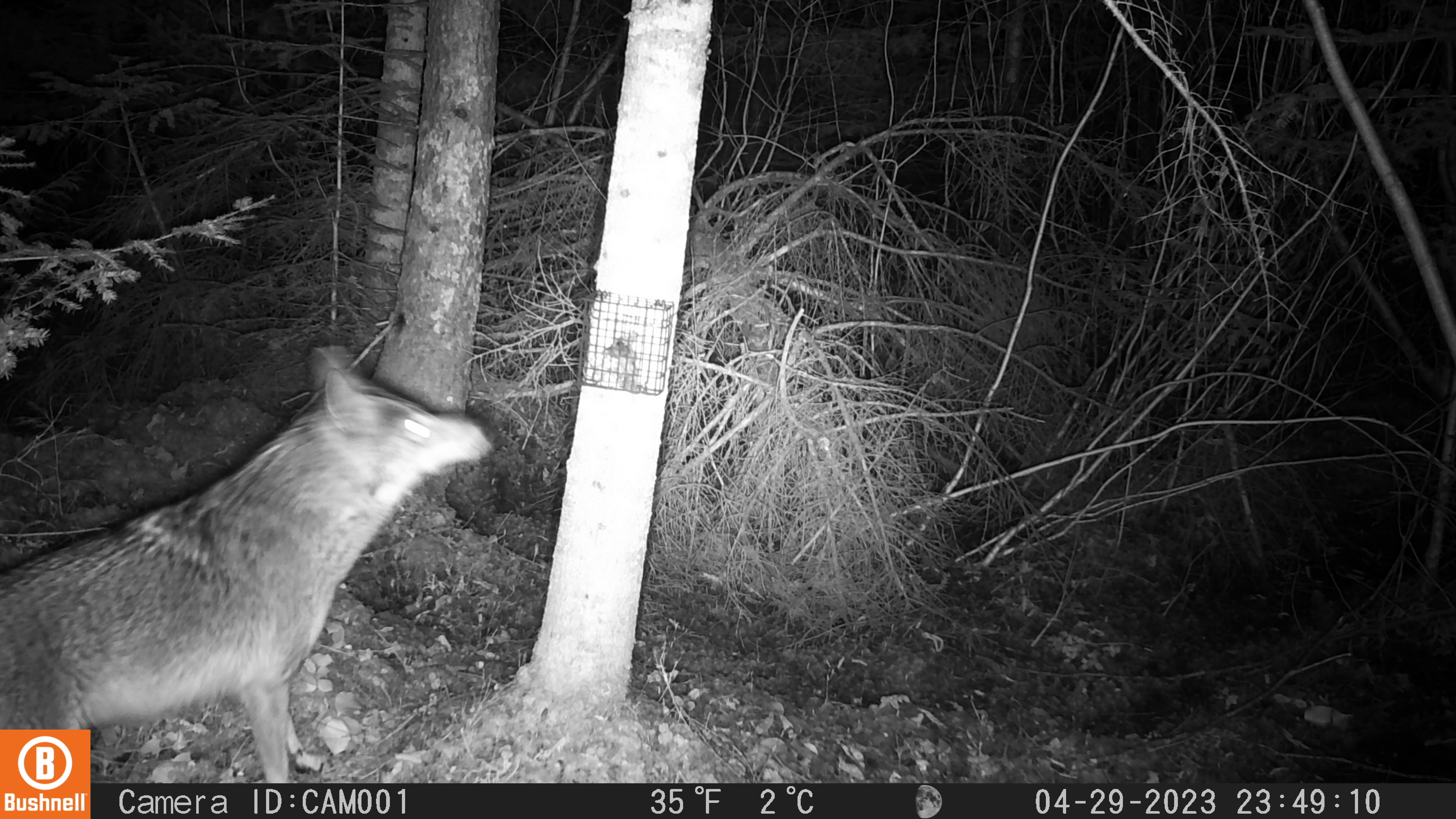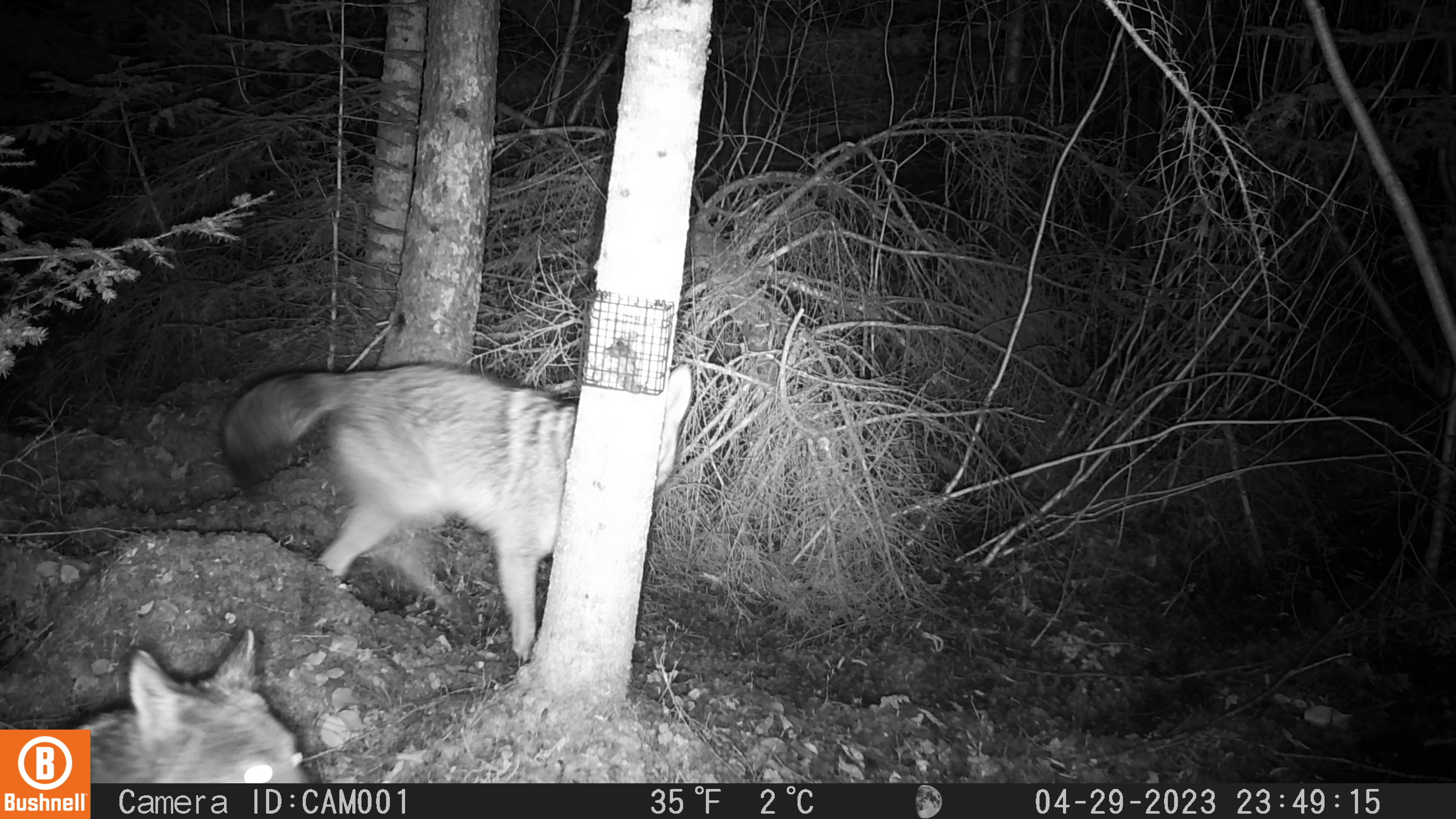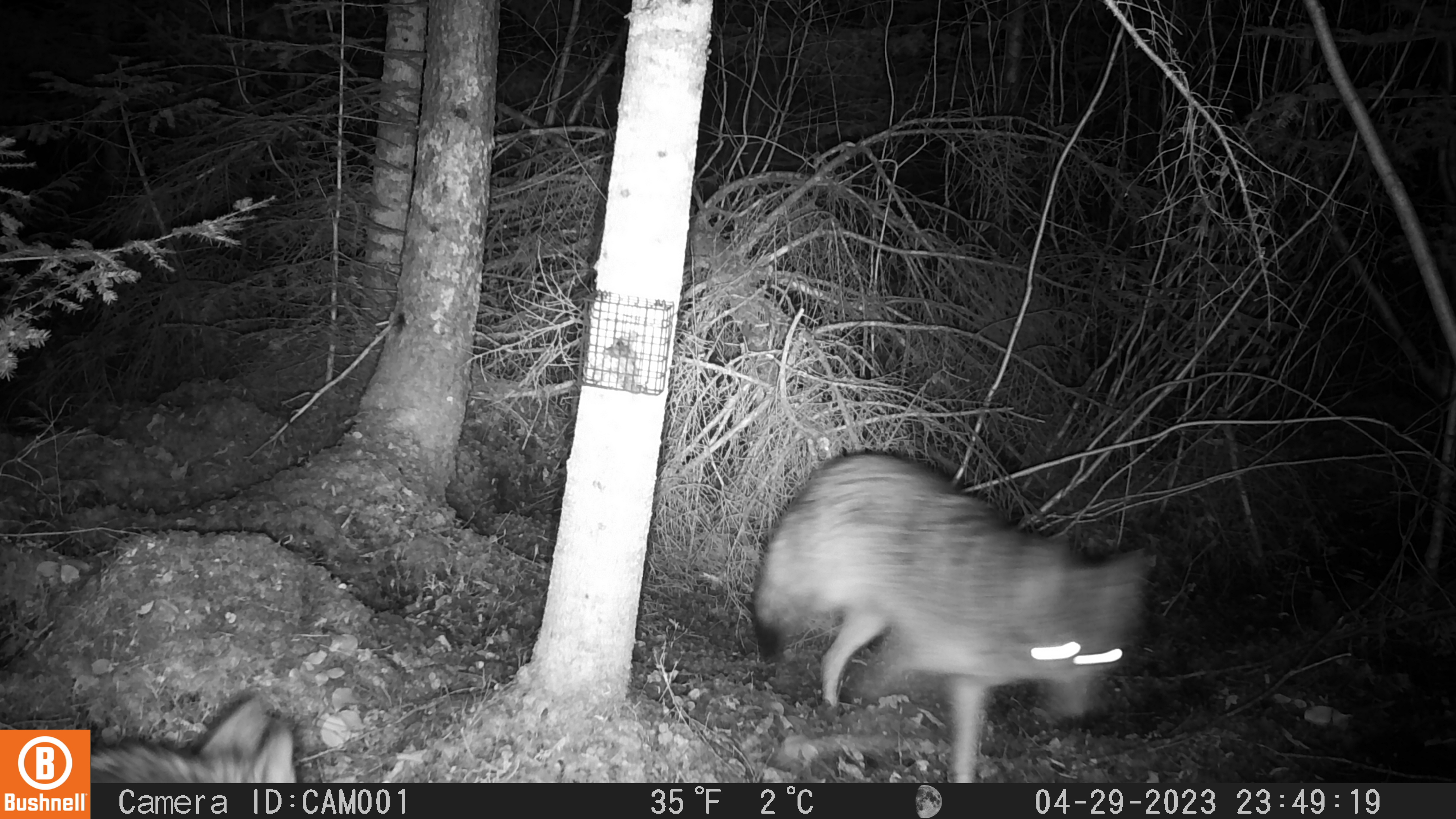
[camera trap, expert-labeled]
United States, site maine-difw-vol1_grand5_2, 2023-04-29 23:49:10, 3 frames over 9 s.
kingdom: Animalia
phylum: Chordata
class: Mammalia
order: Carnivora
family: Canidae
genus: Canis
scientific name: Canis latrans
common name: coyote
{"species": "coyote (Canis latrans)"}